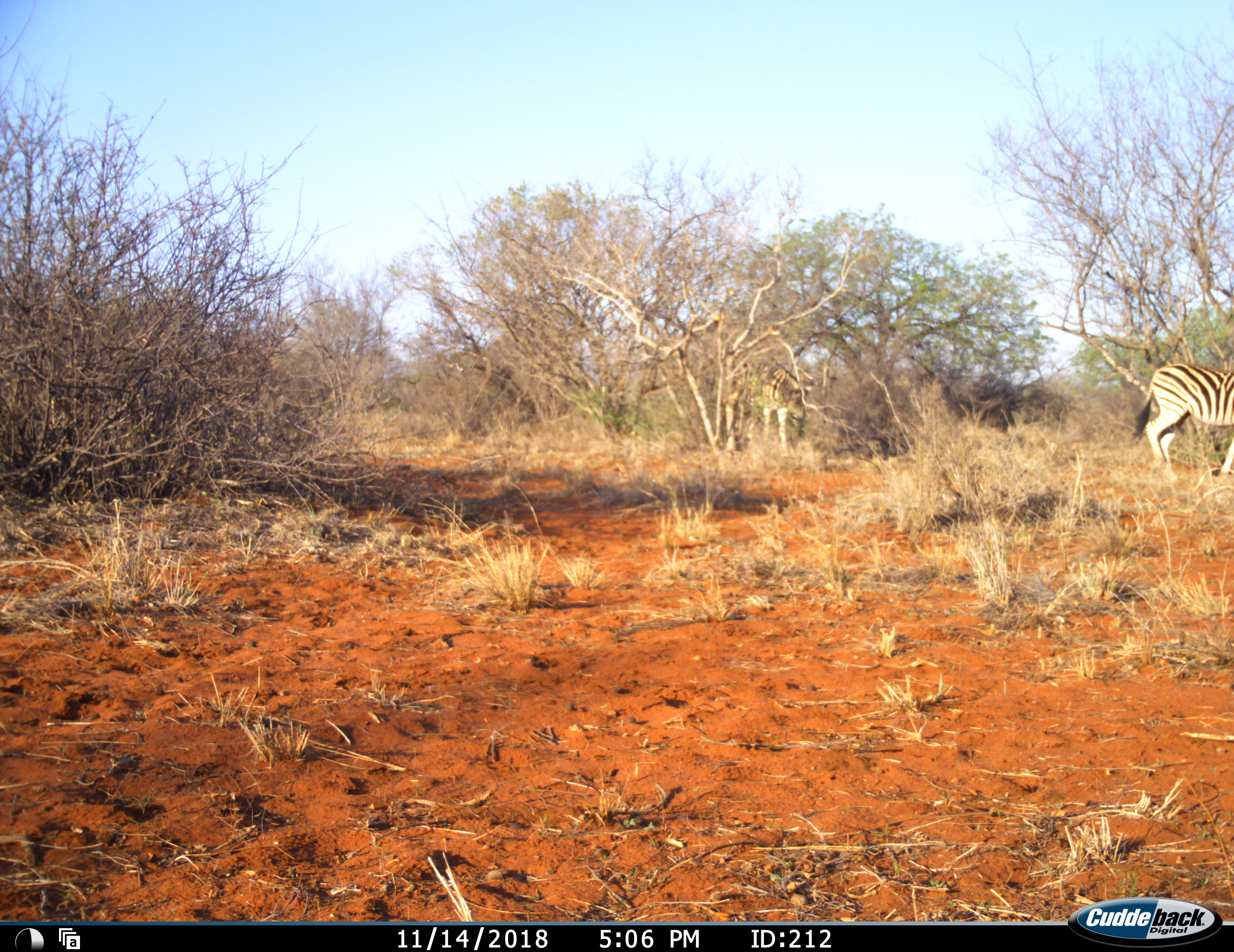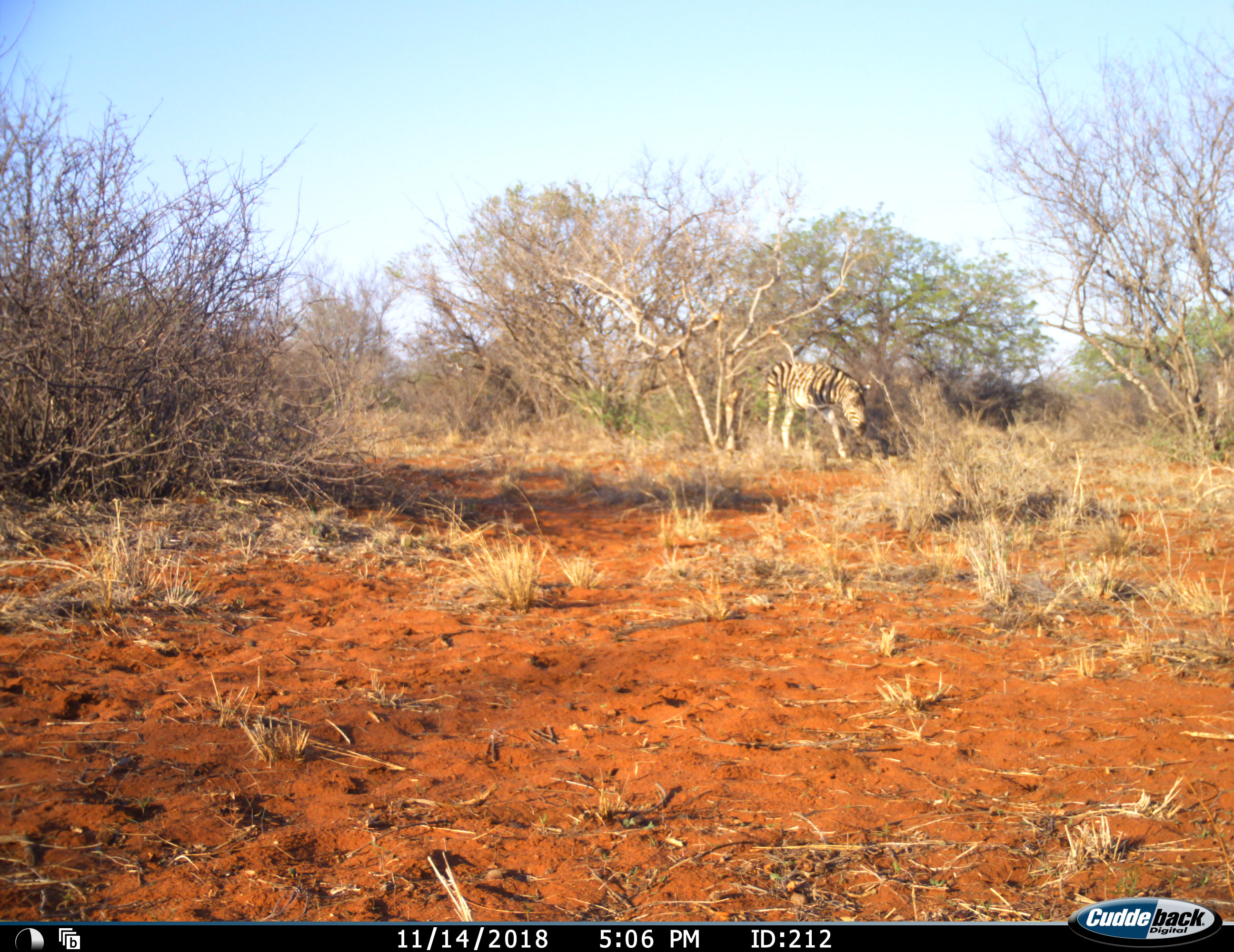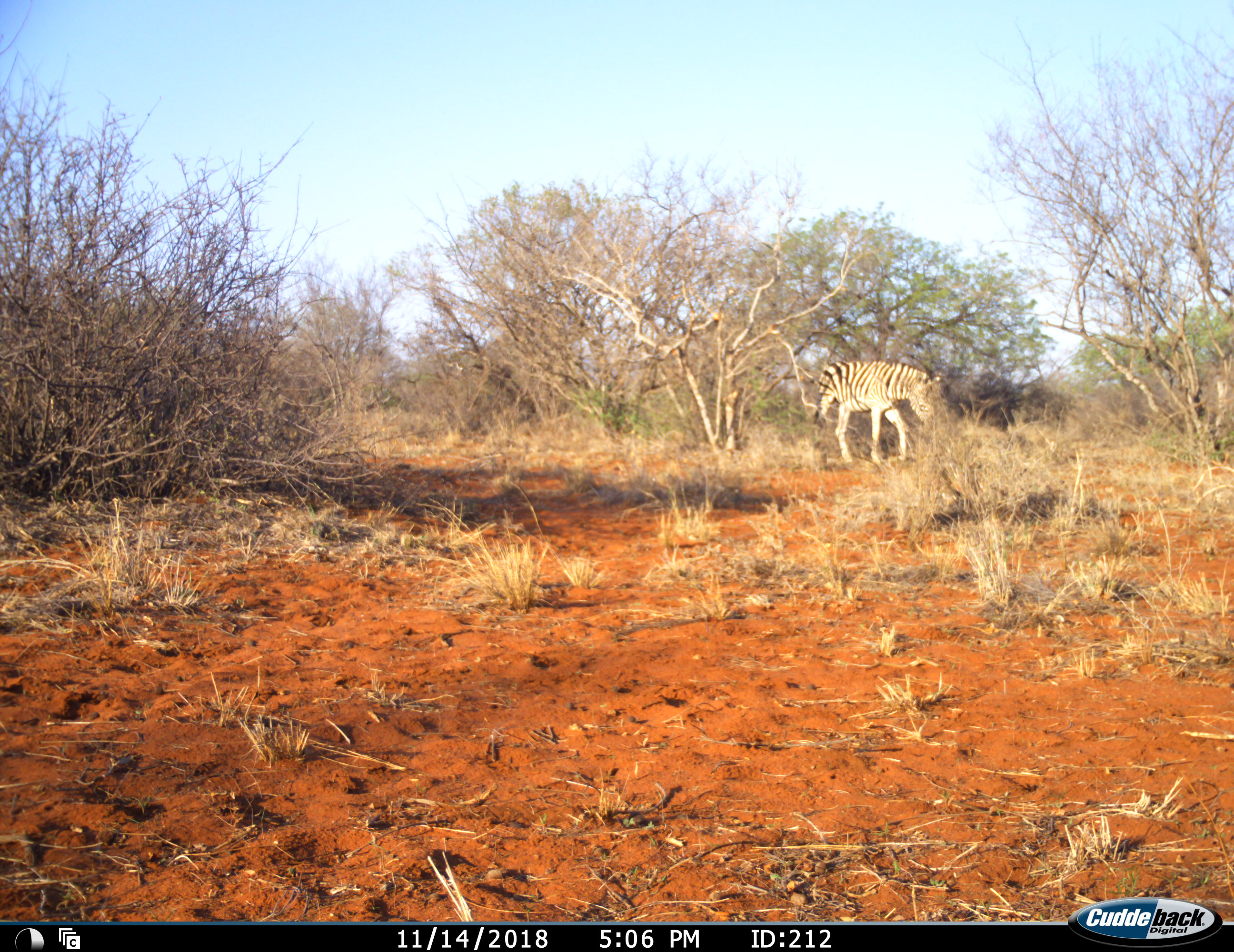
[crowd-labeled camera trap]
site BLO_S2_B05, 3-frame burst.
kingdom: Animalia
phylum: Chordata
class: Mammalia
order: Perissodactyla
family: Equidae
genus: Equus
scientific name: Equus quagga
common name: plains zebra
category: zebraplains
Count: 2.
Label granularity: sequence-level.